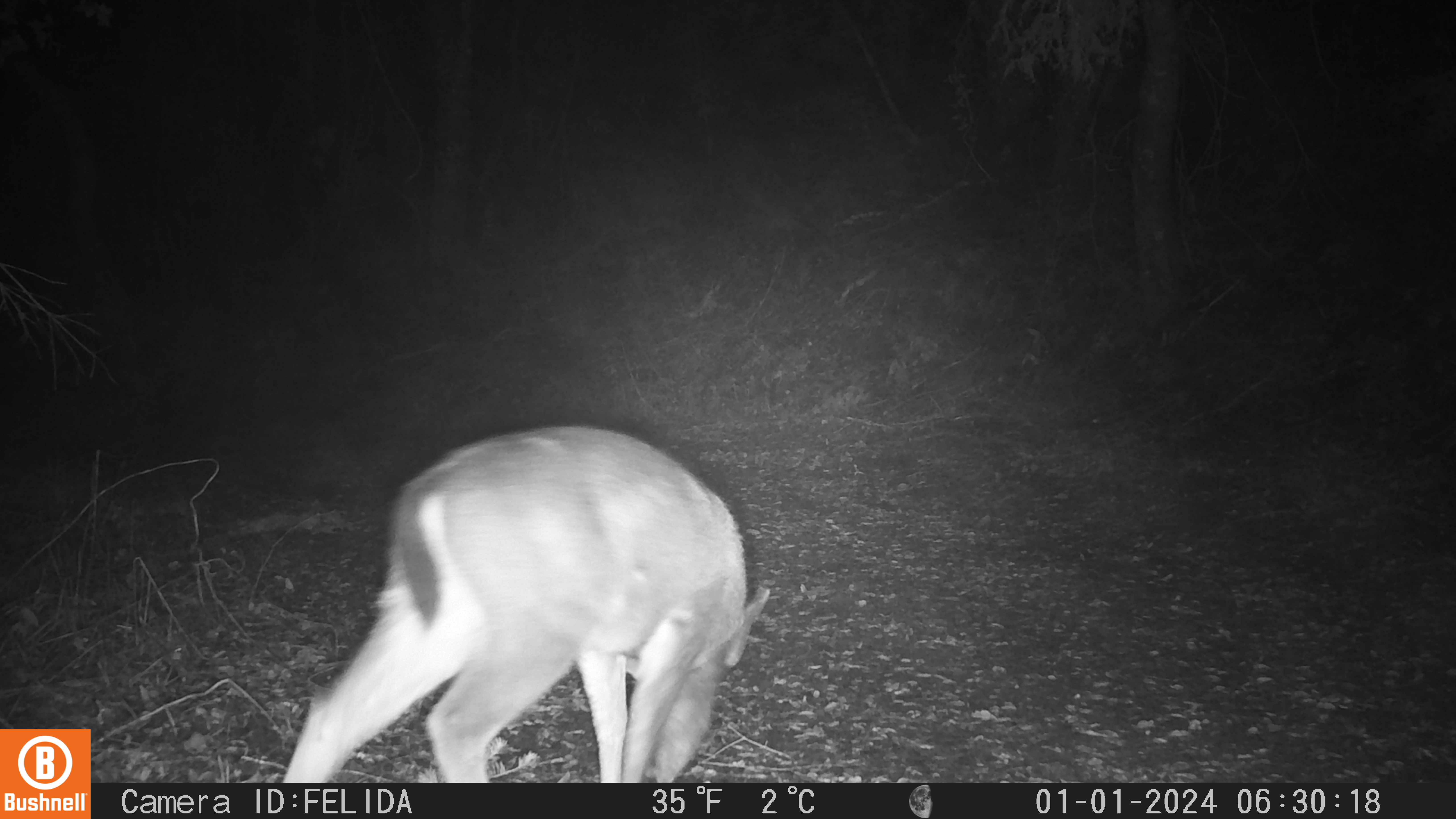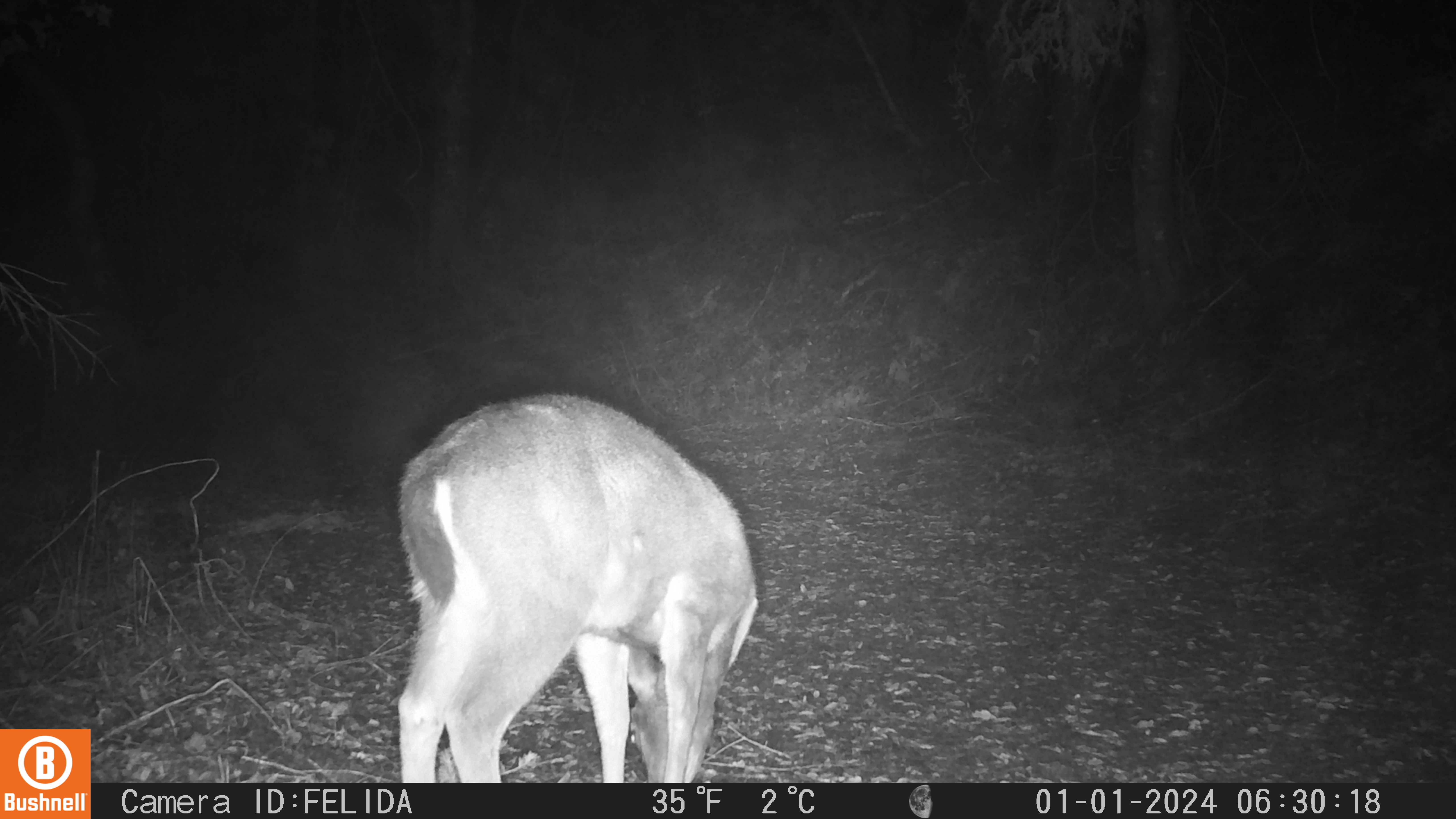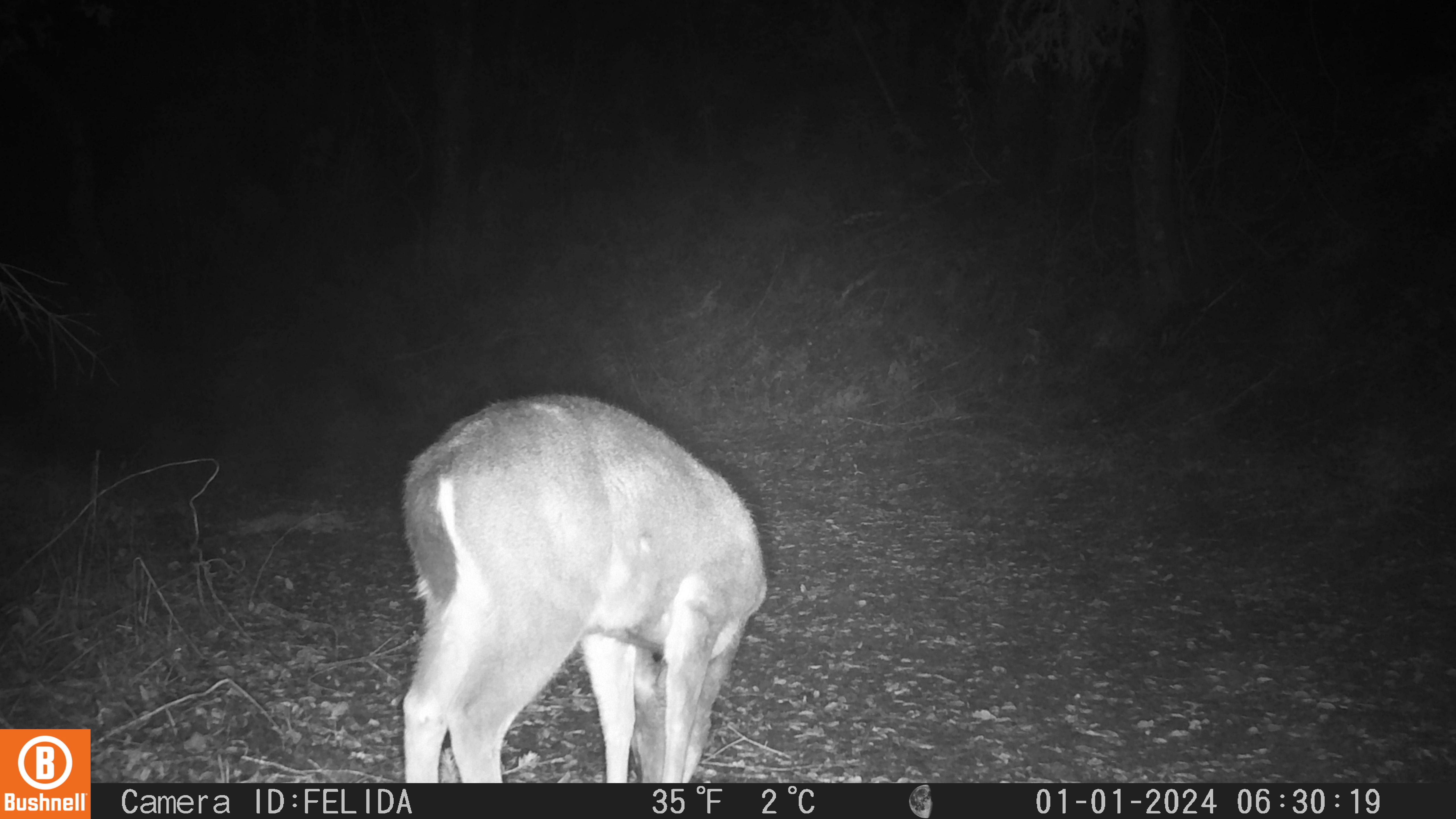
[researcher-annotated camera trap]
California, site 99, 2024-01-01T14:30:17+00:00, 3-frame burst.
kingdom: Animalia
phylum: Chordata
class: Mammalia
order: Artiodactyla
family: Cervidae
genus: Odocoileus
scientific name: Odocoileus hemionus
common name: mule deer